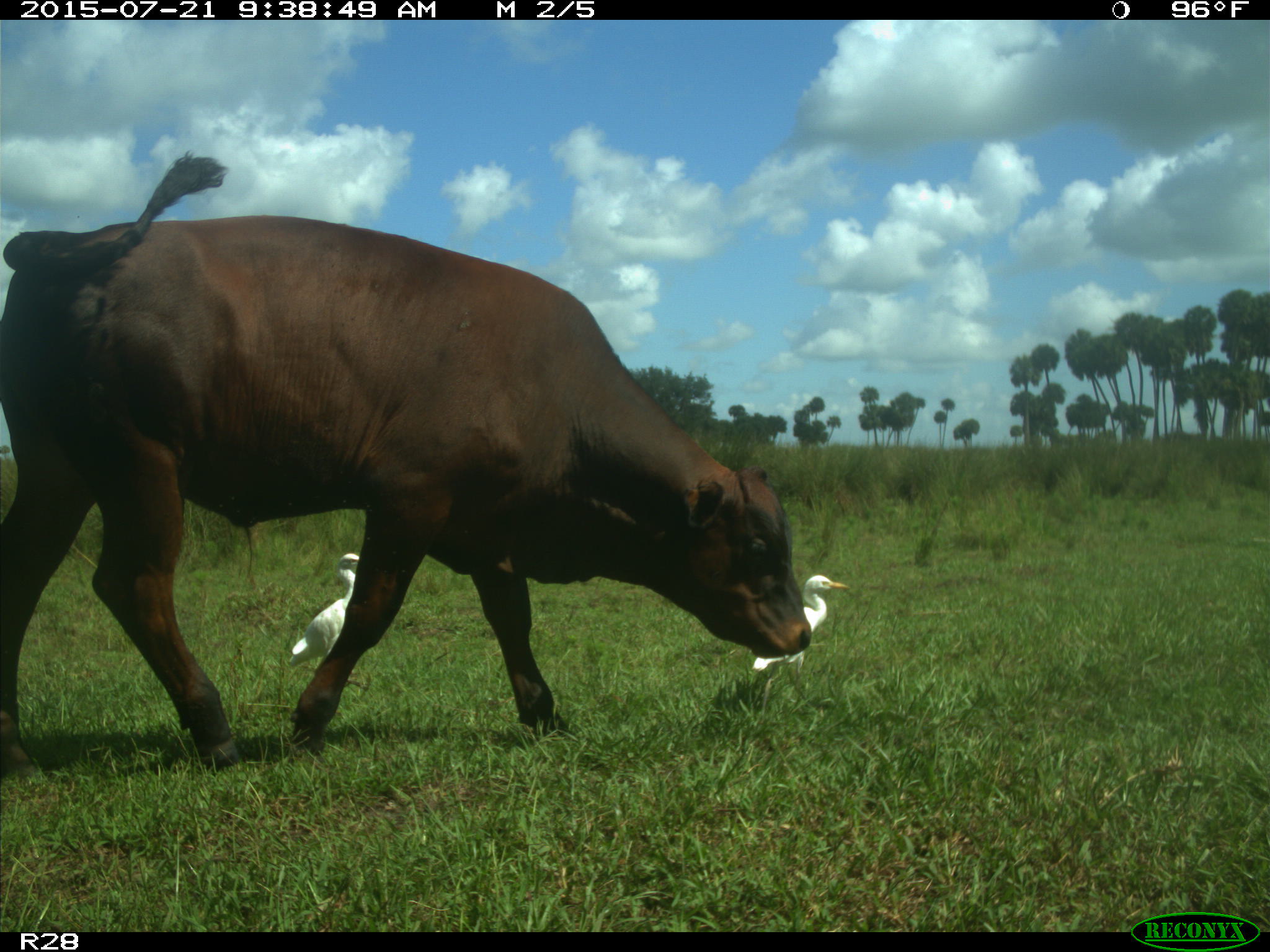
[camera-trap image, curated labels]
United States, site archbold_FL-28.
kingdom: Animalia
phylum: Chordata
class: Mammalia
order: Artiodactyla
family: Bovidae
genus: Bos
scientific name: Bos taurus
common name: domestic cow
Bos taurus (domestic cow).